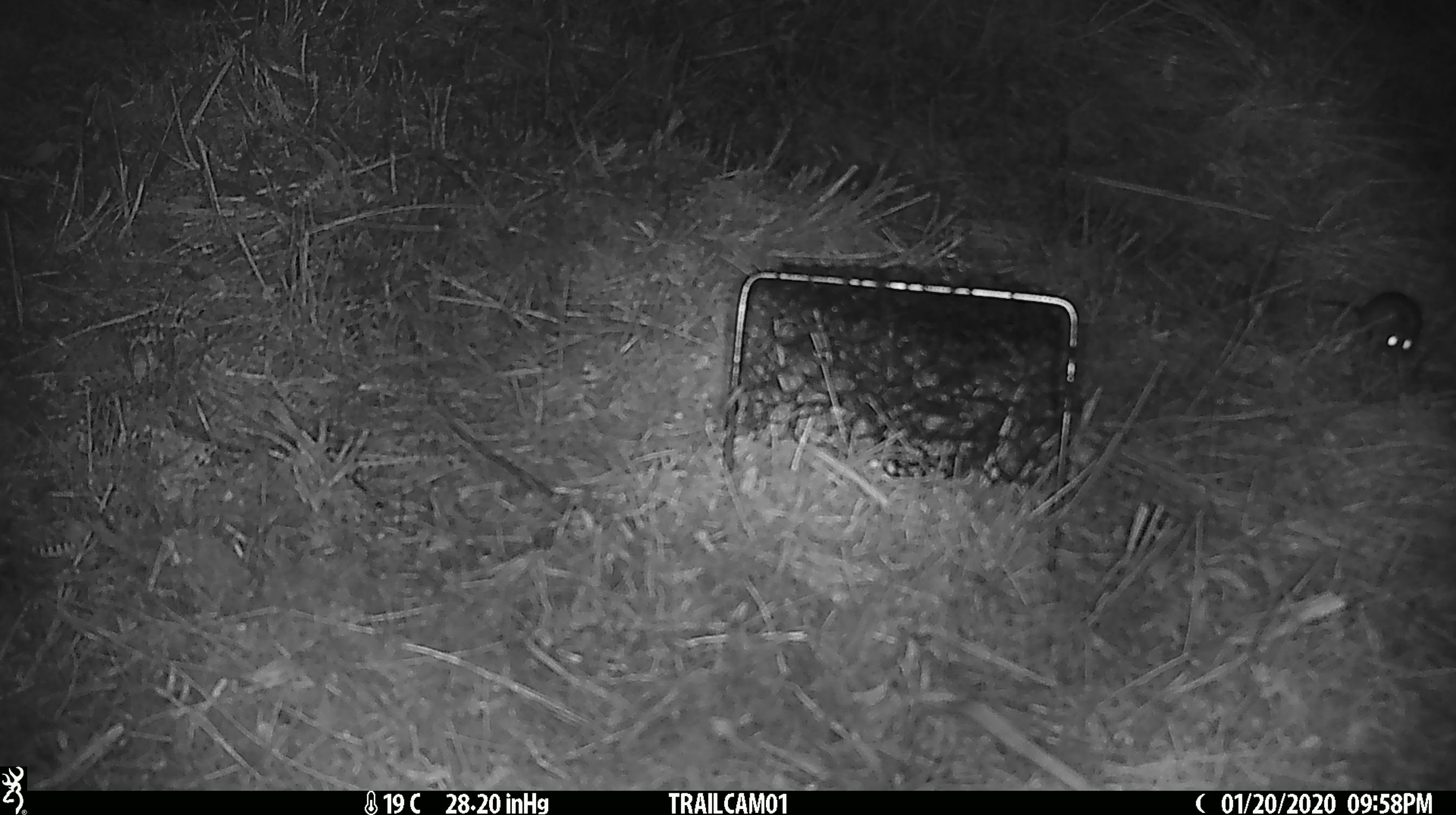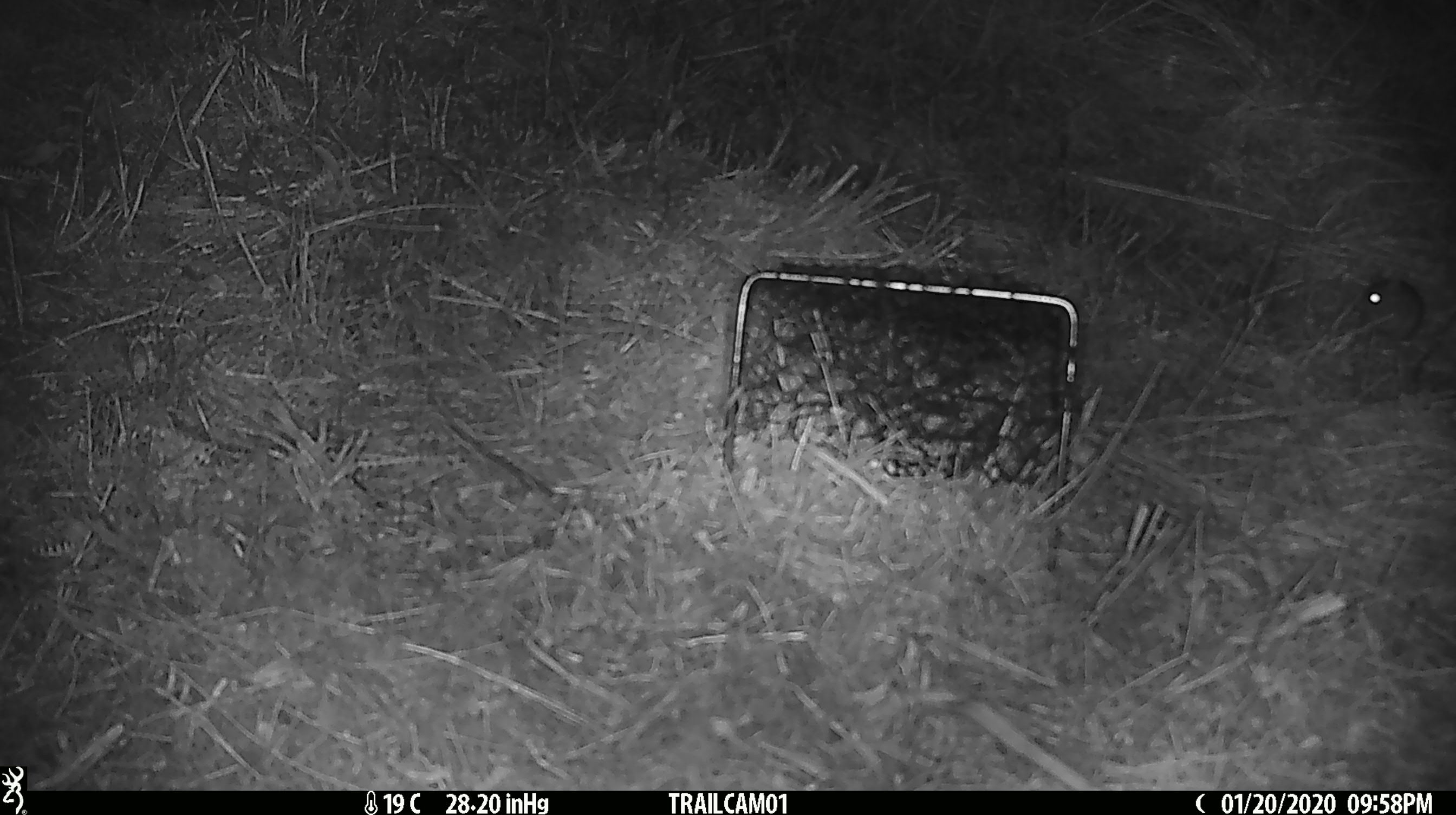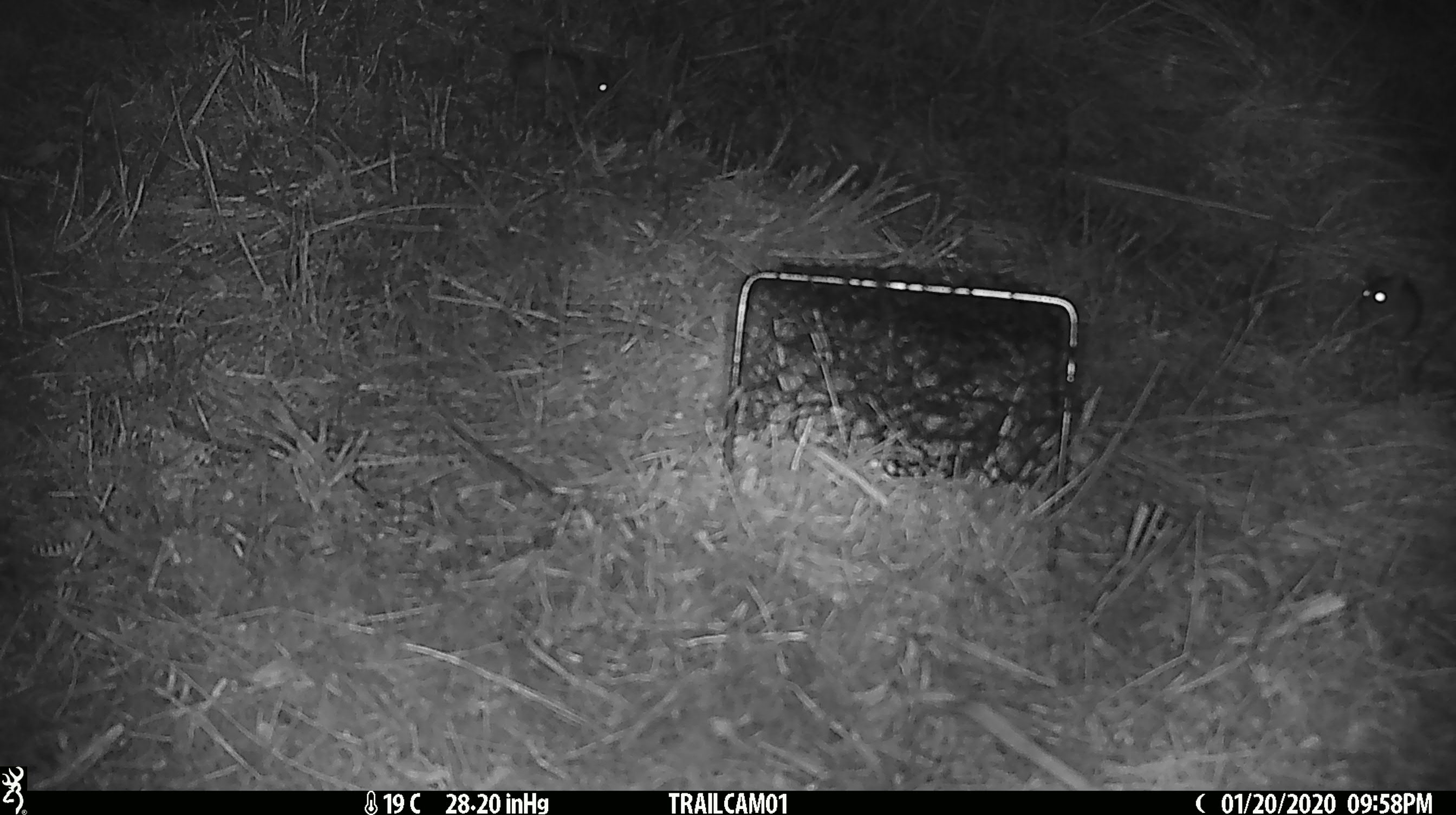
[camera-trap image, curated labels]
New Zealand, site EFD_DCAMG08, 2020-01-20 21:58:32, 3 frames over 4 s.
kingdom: Animalia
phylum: Chordata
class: Mammalia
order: Rodentia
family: Muridae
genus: Mus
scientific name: Mus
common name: mouse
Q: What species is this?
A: Mouse (Mus).